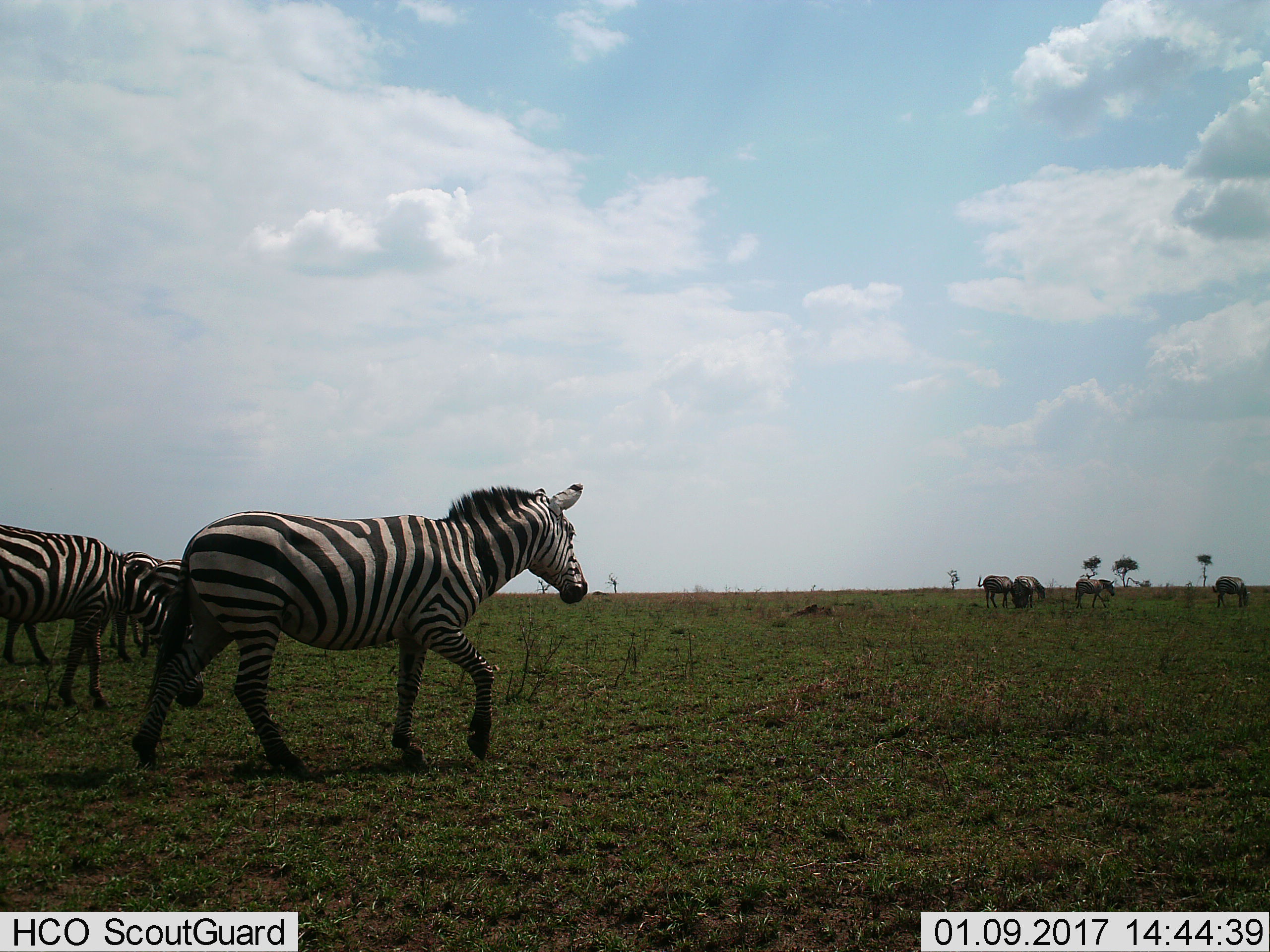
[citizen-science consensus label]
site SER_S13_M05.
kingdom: Animalia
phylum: Chordata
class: Mammalia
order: Perissodactyla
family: Equidae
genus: Equus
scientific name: Equus quagga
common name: plains zebra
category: zebraplains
Zebraplains (plains zebra) (Equus quagga), count 8. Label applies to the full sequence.